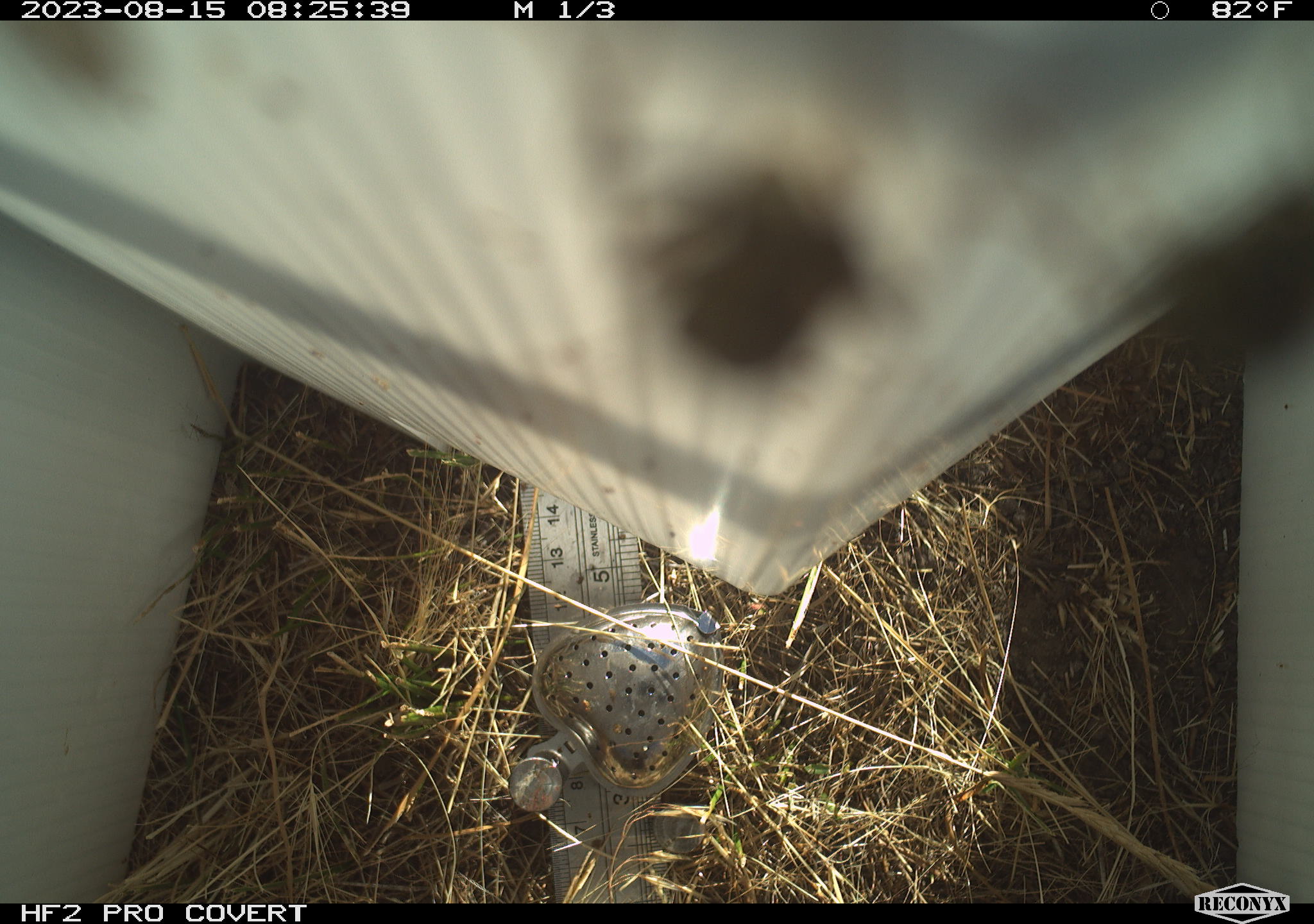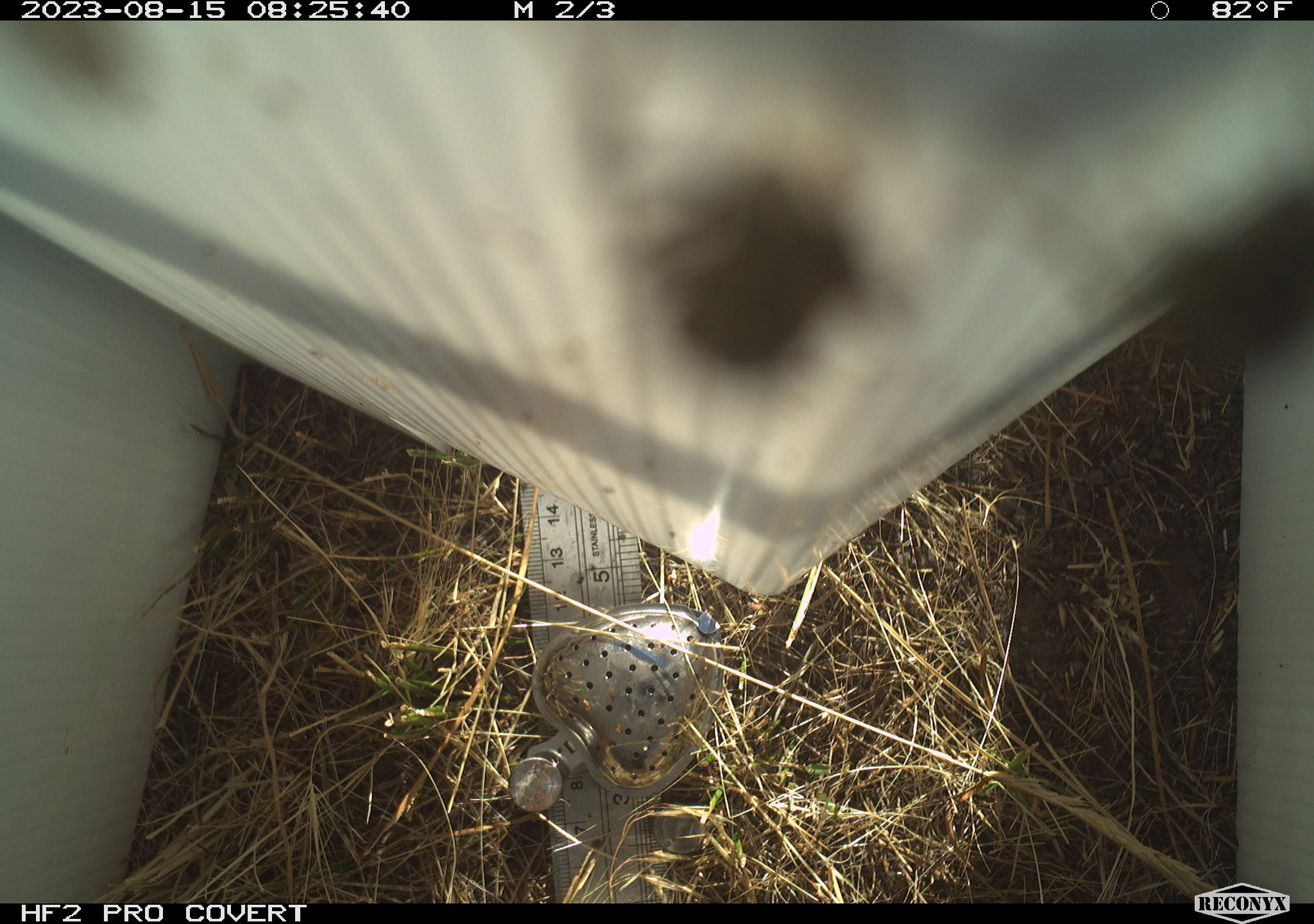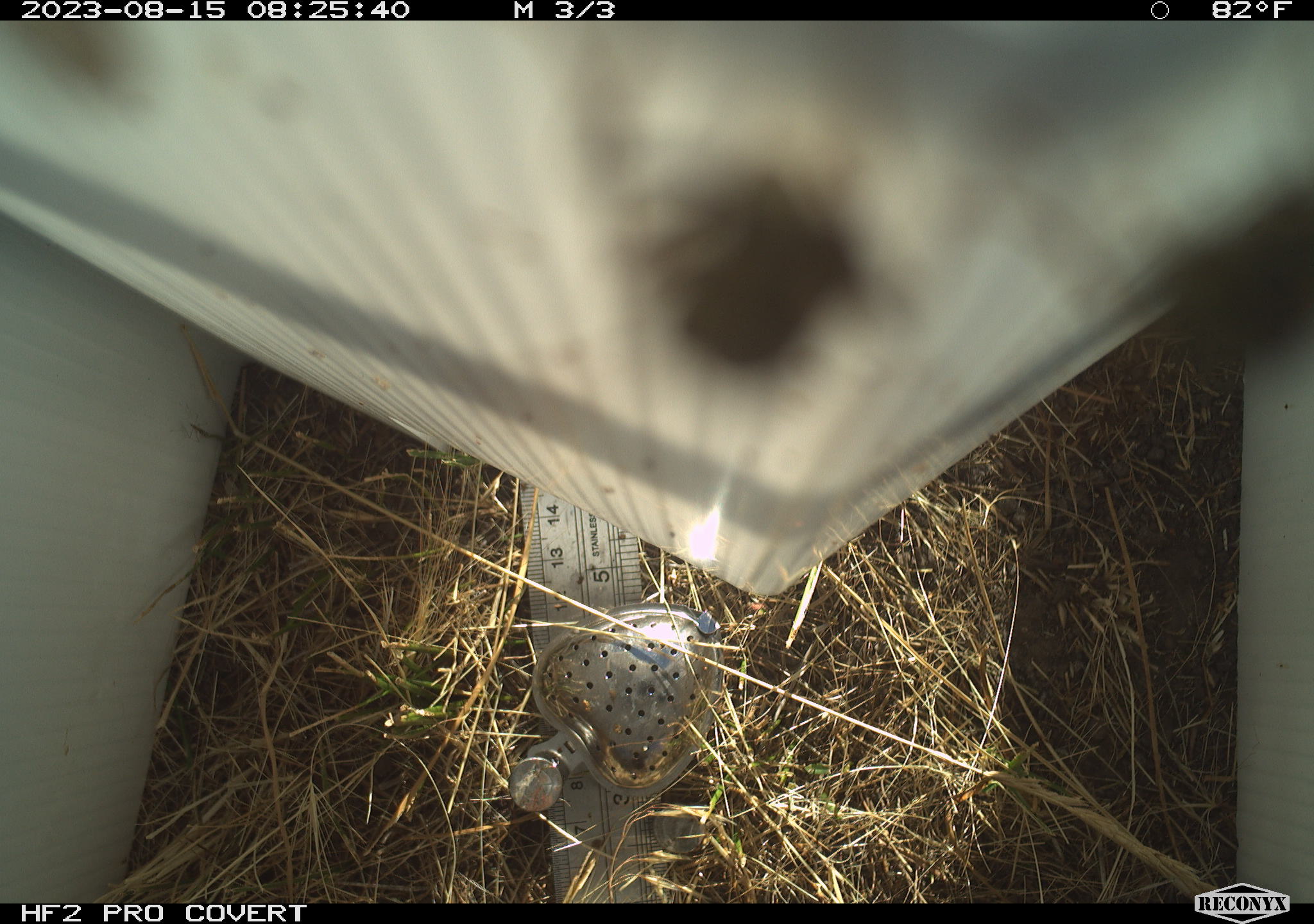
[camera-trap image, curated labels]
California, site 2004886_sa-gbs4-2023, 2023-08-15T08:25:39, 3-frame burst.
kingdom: Animalia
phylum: Arthropoda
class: Insecta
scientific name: Insecta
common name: insect